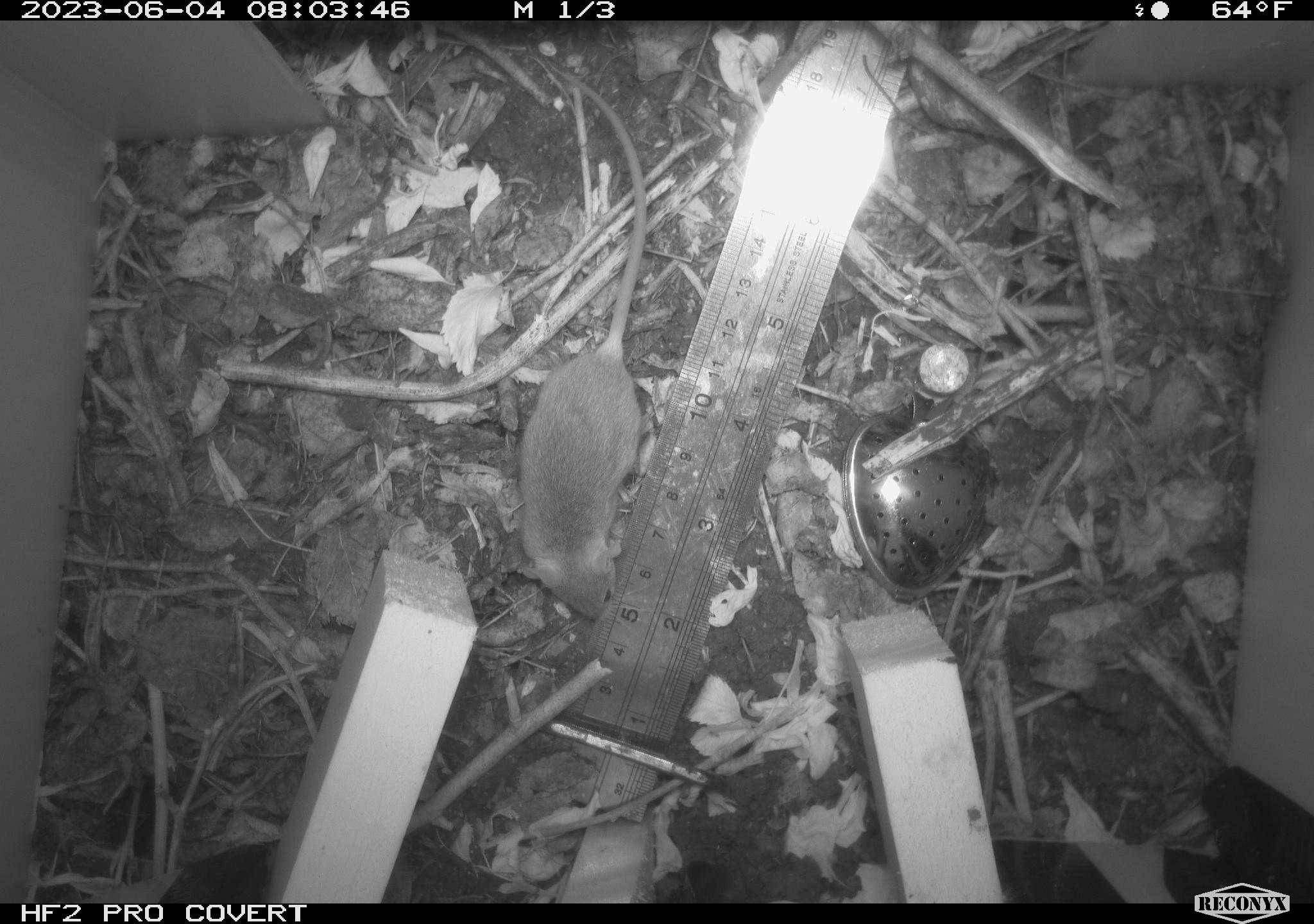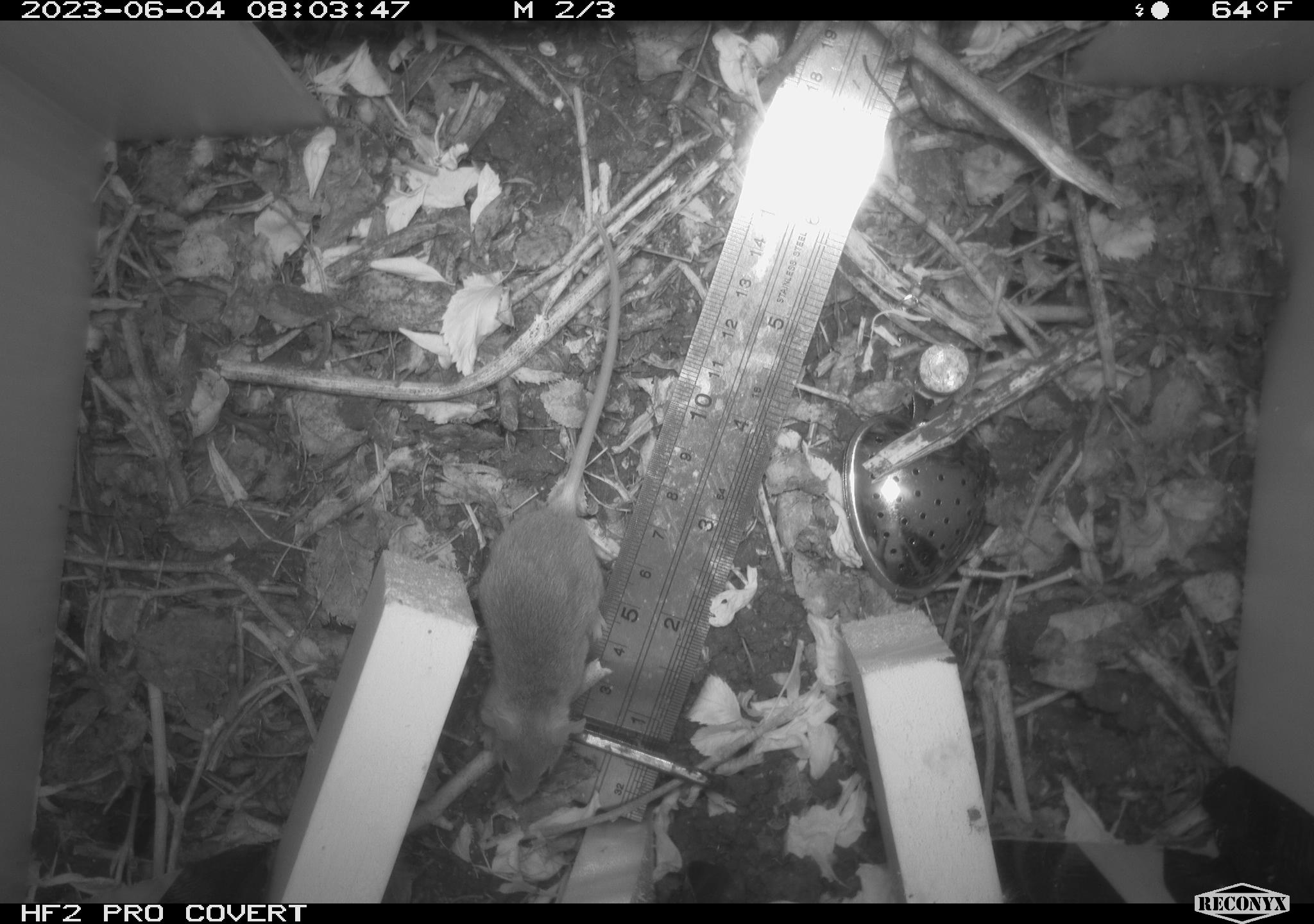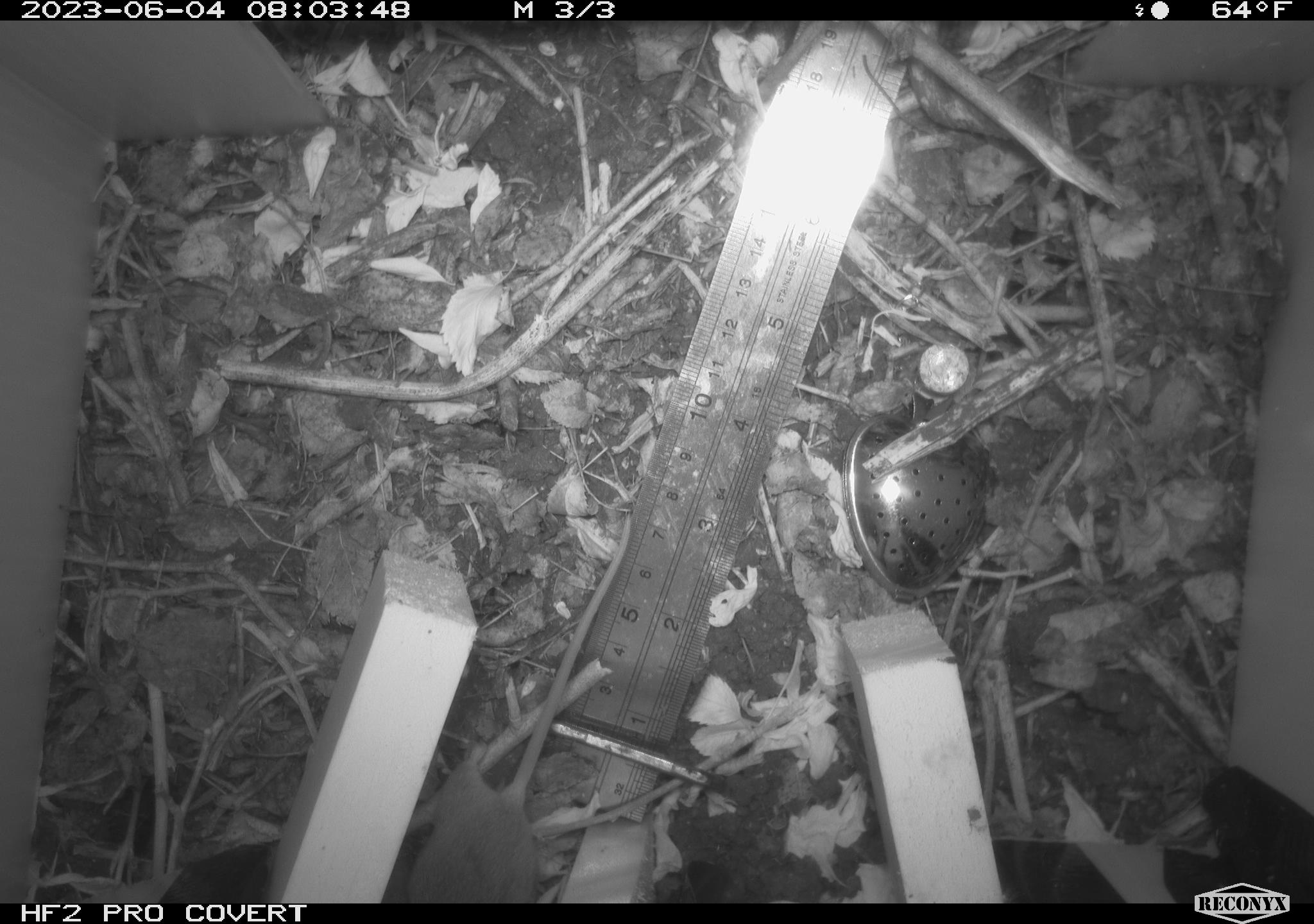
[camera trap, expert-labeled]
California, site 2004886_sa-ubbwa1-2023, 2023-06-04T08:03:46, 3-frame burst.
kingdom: Animalia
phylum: Chordata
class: Mammalia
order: Rodentia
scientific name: Rodentia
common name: rodent